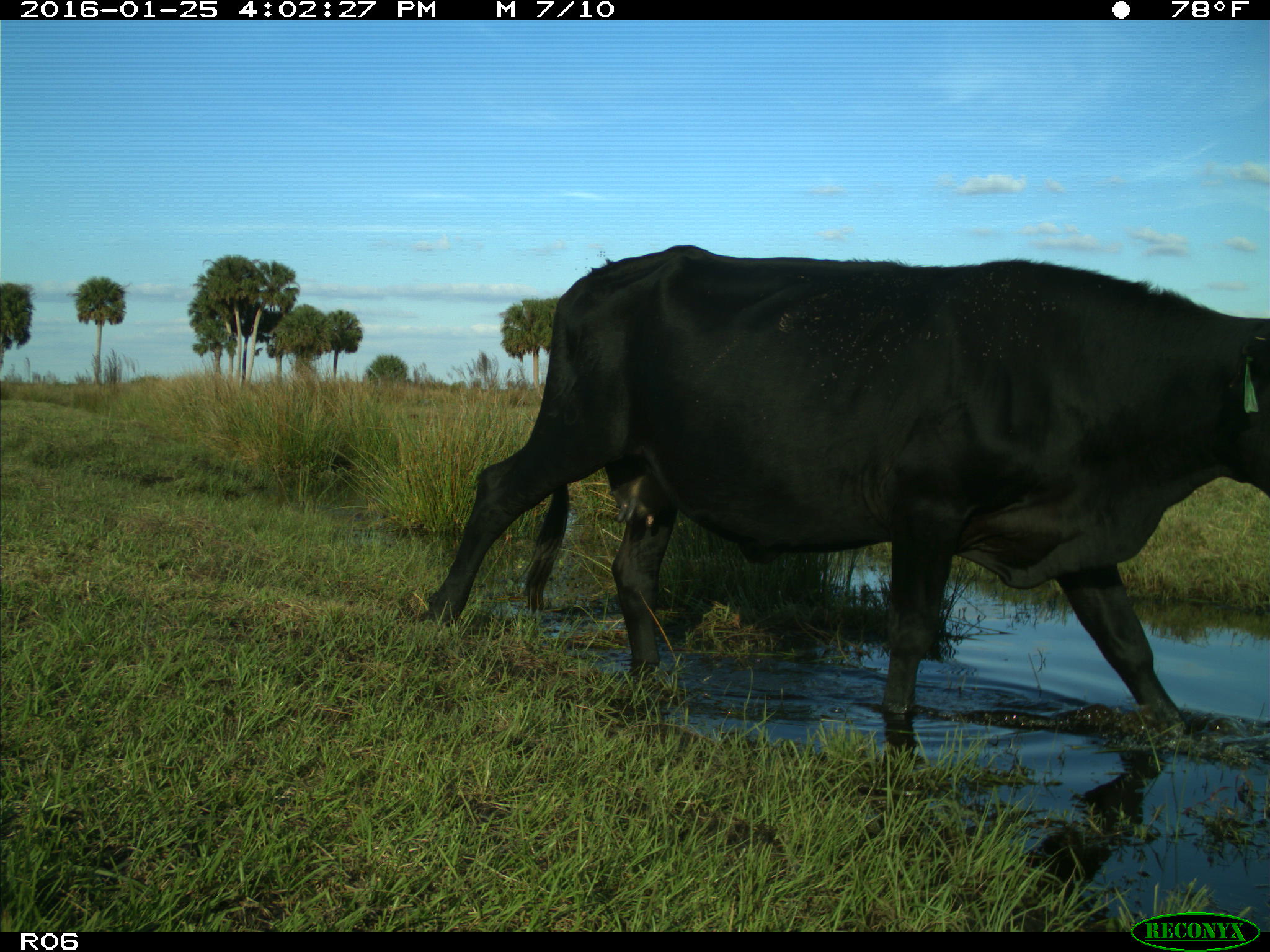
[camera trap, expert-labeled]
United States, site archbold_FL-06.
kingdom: Animalia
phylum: Chordata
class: Mammalia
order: Artiodactyla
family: Bovidae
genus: Bos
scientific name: Bos taurus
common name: domestic cow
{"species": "Bos taurus (domestic cow)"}